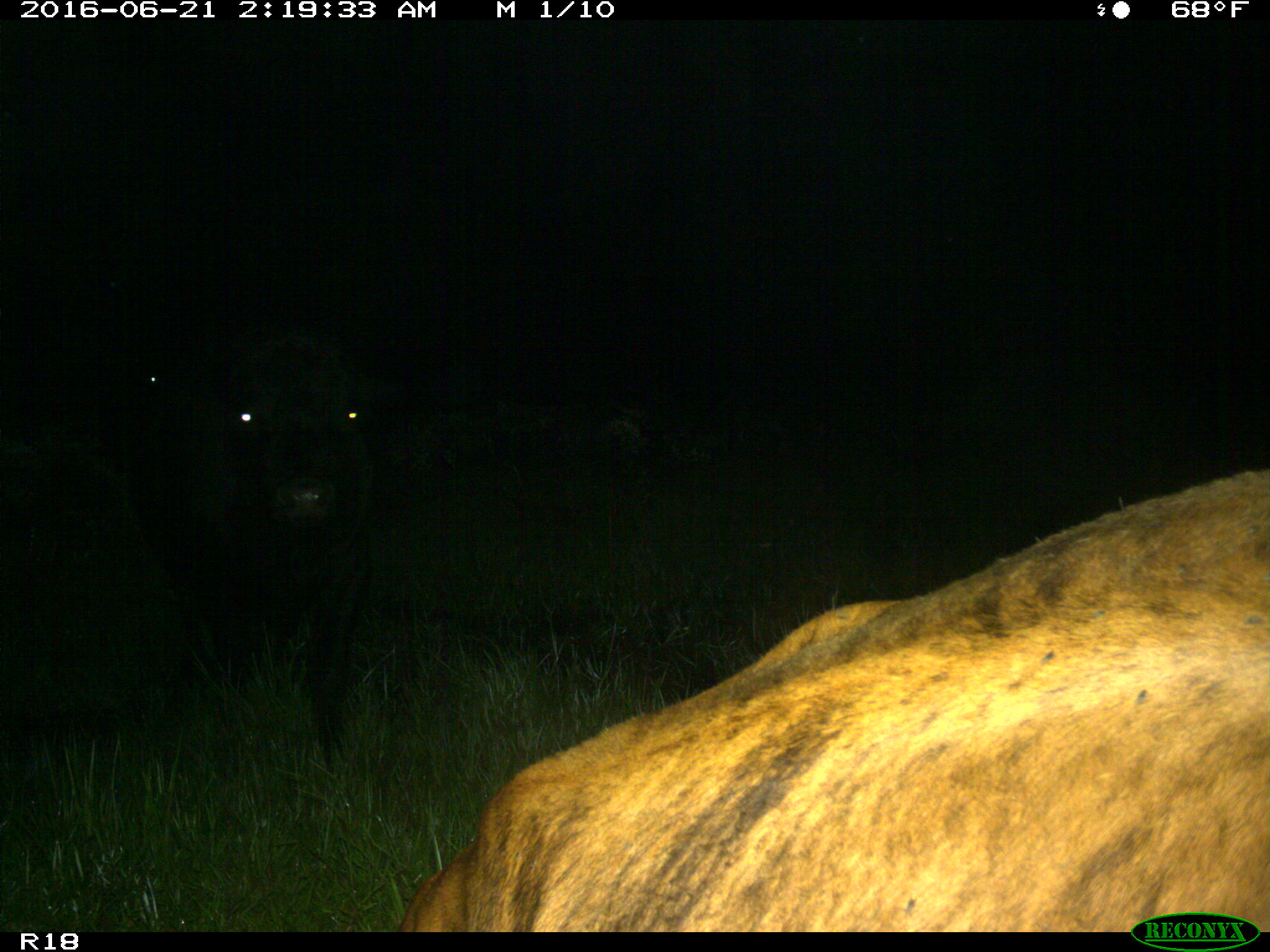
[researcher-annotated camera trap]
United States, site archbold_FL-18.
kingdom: Animalia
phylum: Chordata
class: Mammalia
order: Artiodactyla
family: Bovidae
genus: Bos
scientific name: Bos taurus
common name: domestic cow